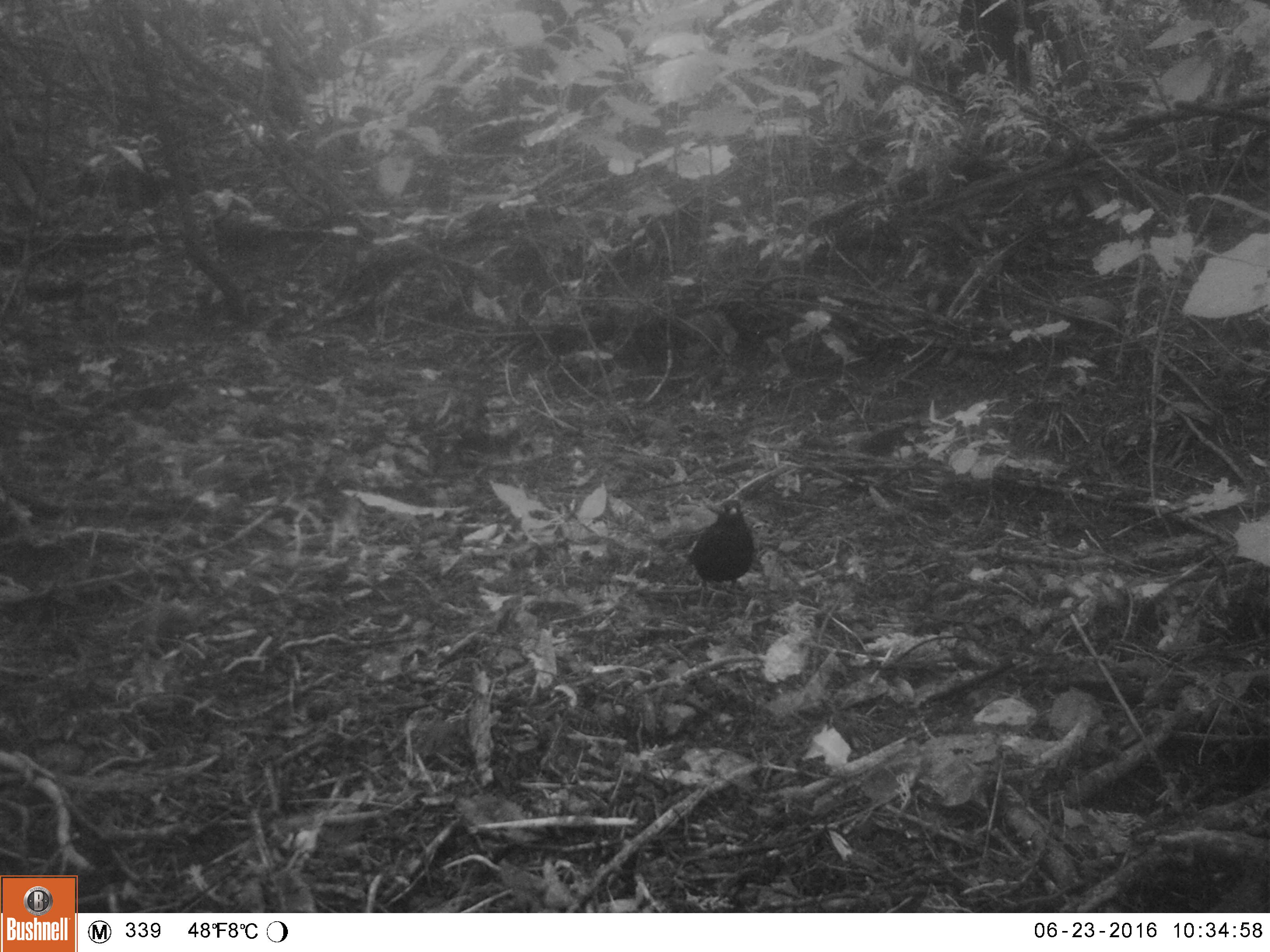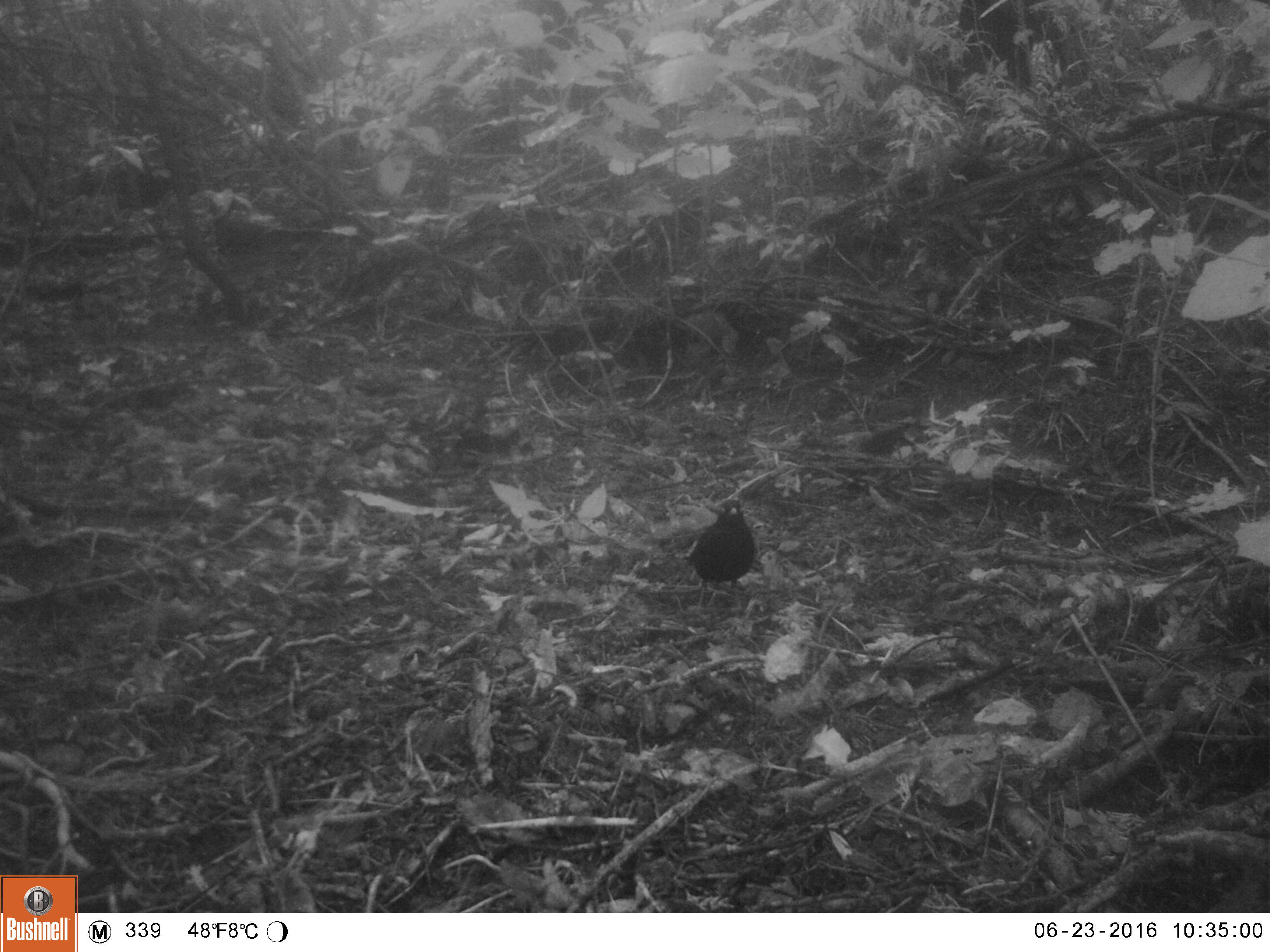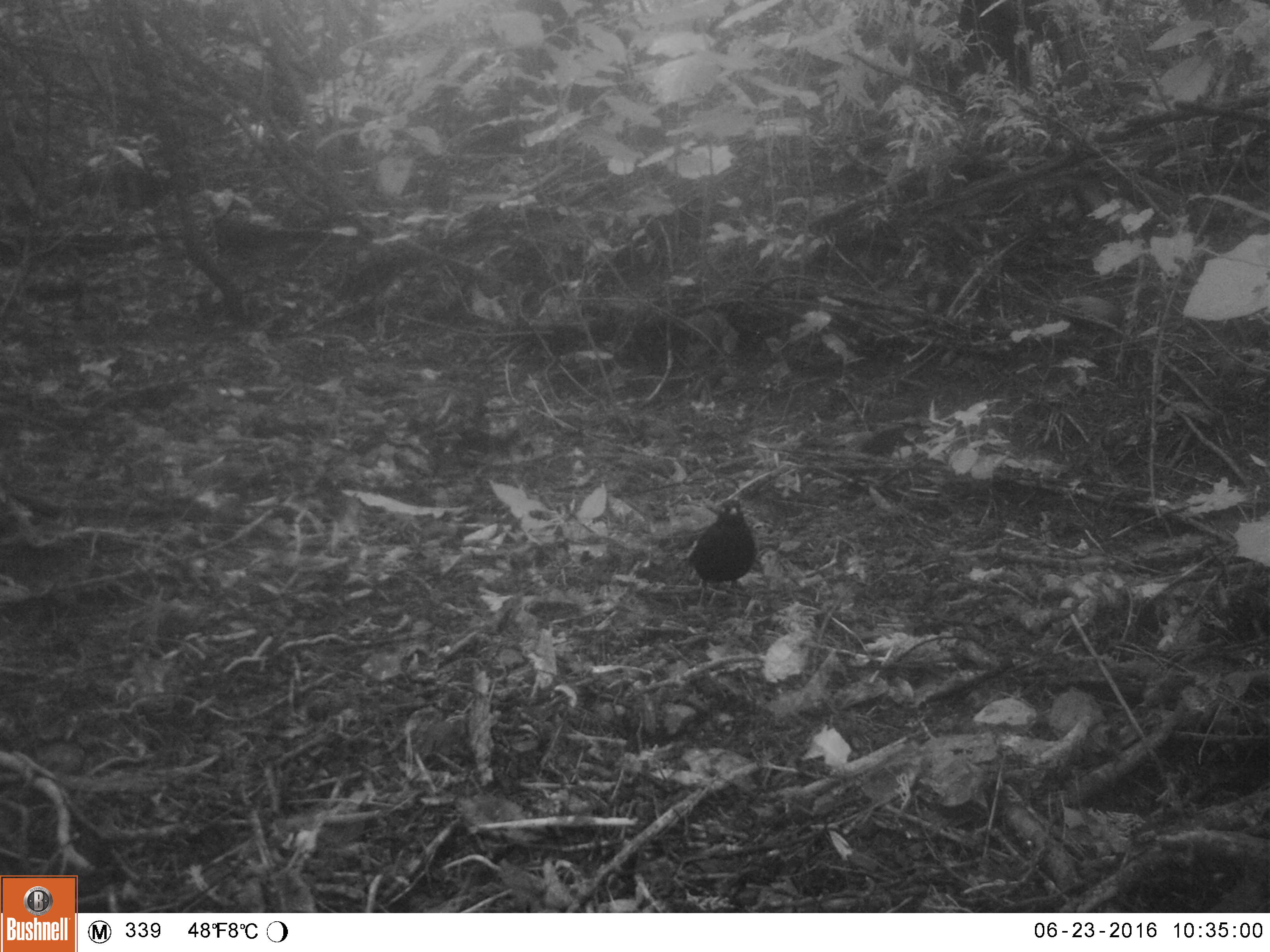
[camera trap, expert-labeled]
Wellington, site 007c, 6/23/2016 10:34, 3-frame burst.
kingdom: Animalia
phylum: Chordata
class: Aves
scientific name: Aves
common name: bird